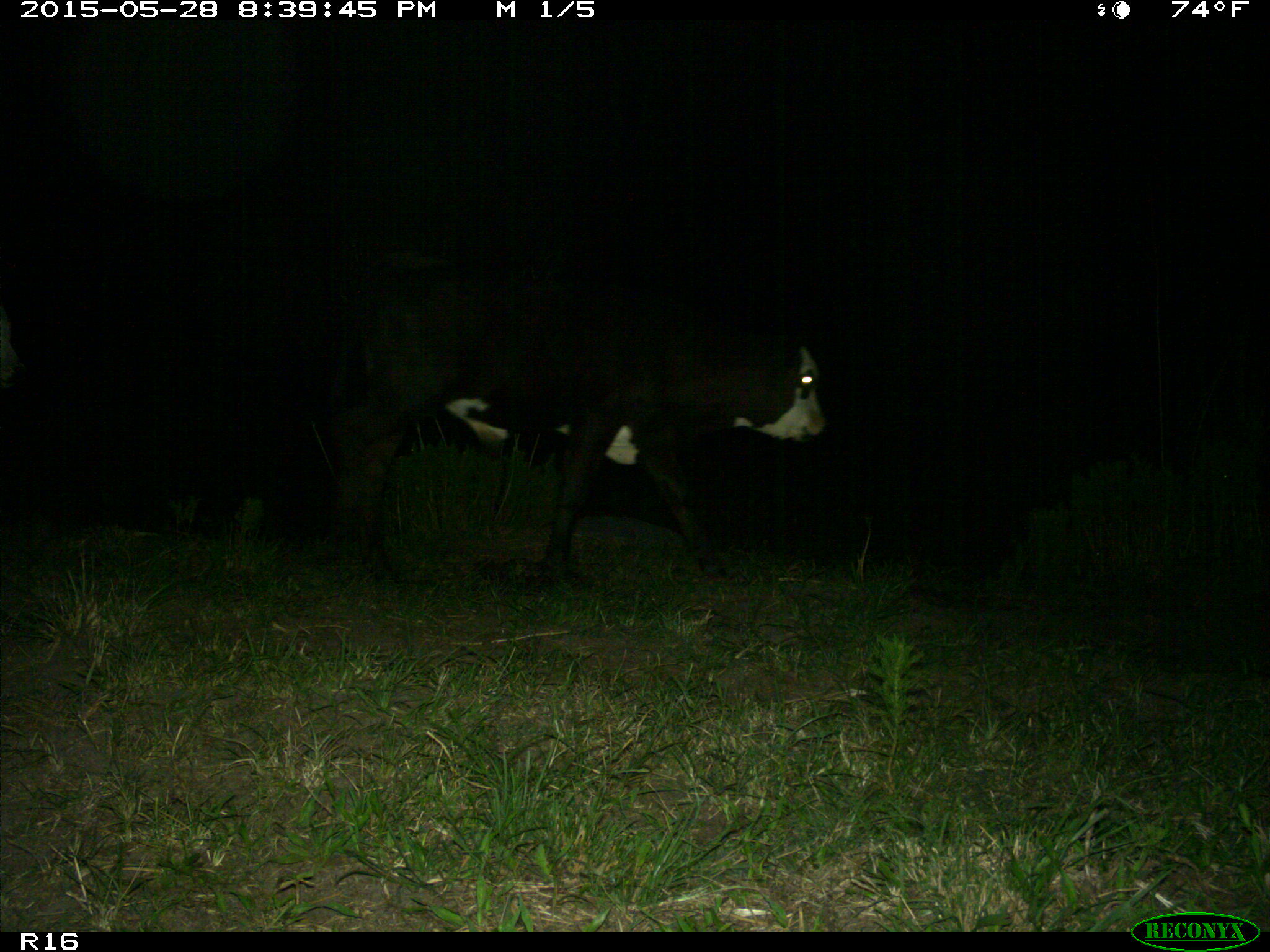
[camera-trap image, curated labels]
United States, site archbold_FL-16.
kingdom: Animalia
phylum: Chordata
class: Mammalia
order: Artiodactyla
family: Bovidae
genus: Bos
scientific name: Bos taurus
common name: domestic cow